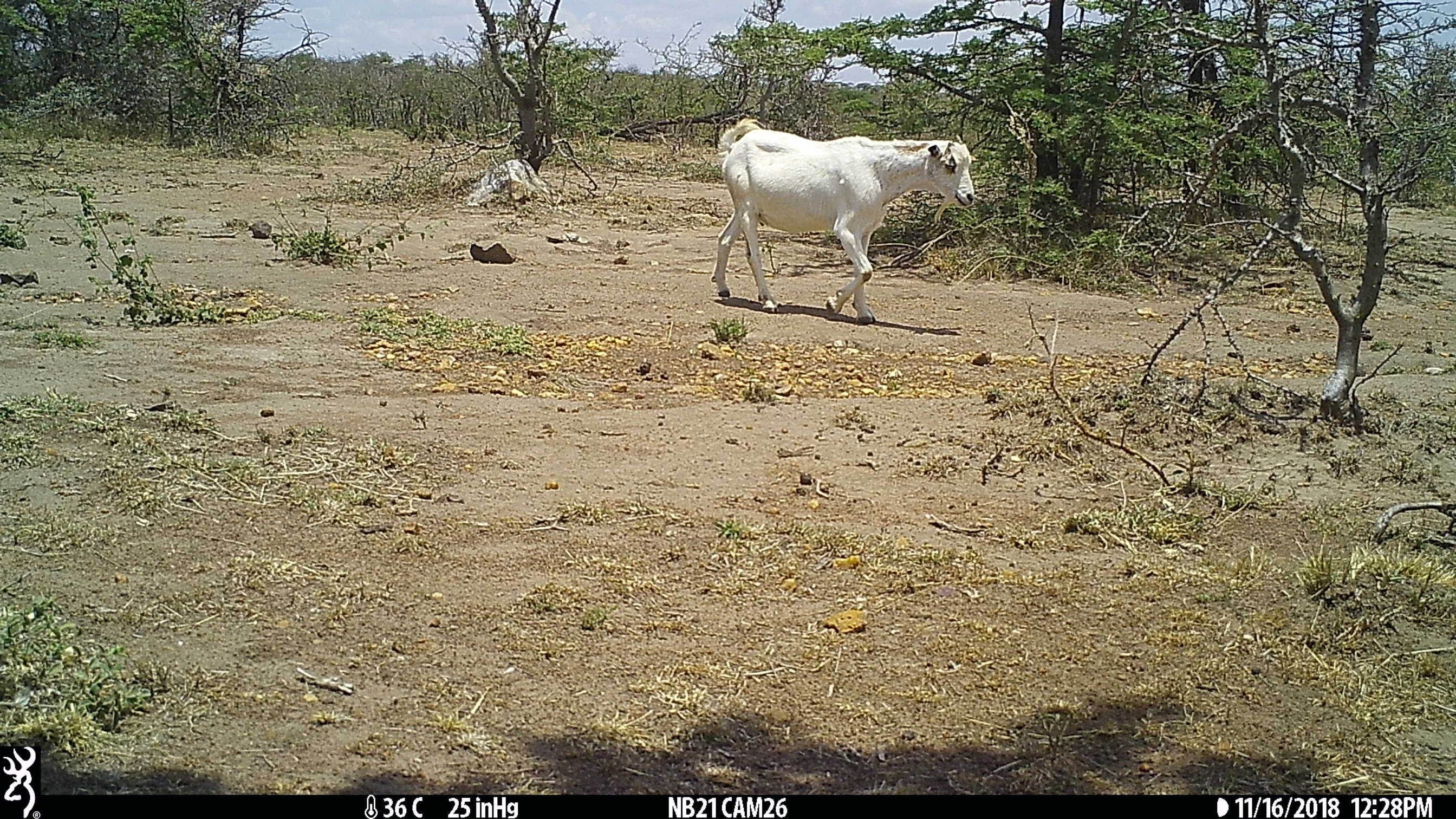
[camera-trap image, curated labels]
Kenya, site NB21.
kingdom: Animalia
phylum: Chordata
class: Mammalia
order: Artiodactyla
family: Bovidae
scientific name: Bovidae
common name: sheep or goat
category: shoat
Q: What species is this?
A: Shoat (sheep or goat) (Bovidae).